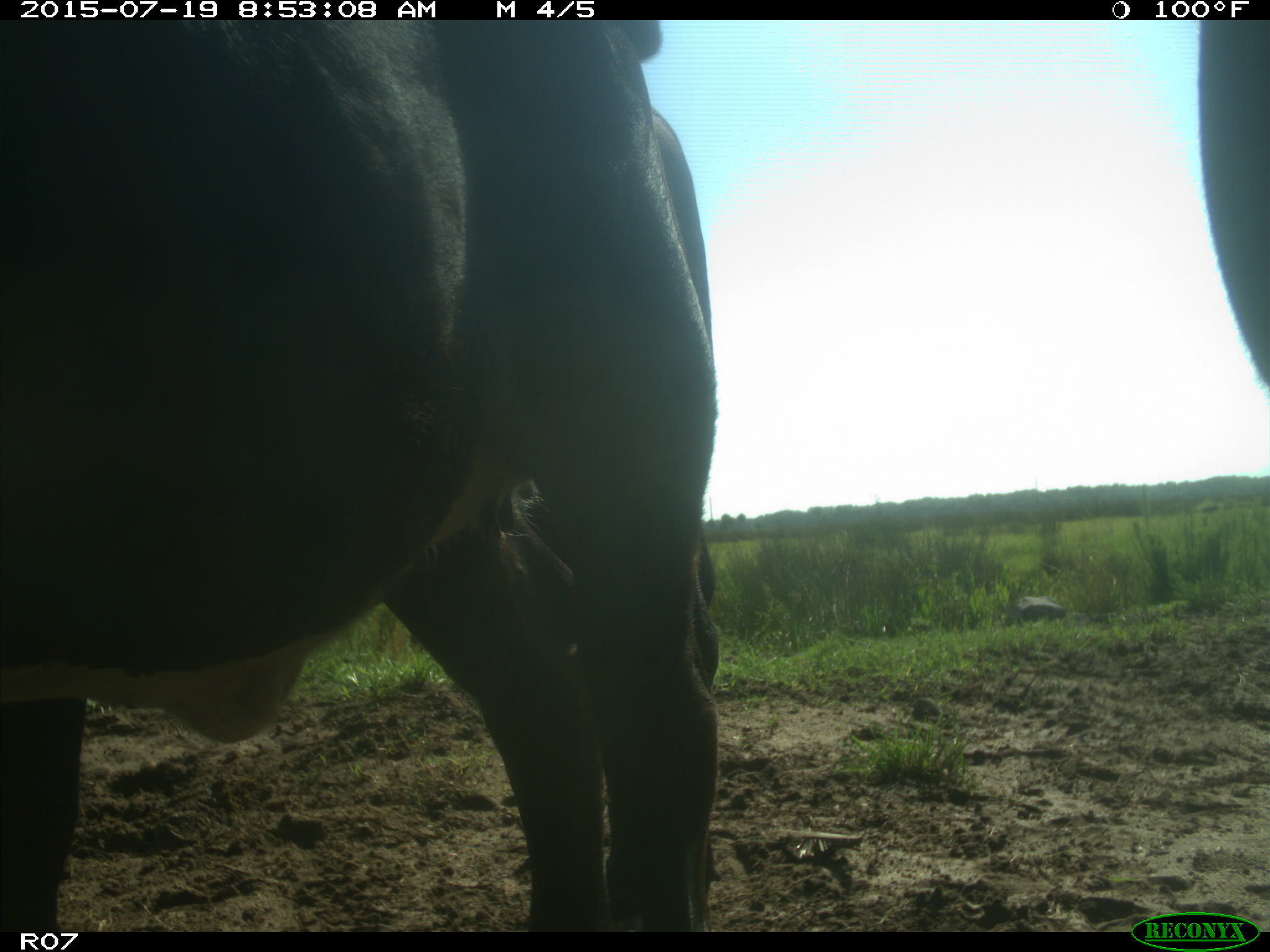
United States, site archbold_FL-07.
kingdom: Animalia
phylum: Chordata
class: Mammalia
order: Artiodactyla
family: Bovidae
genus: Bos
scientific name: Bos taurus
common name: domestic cow